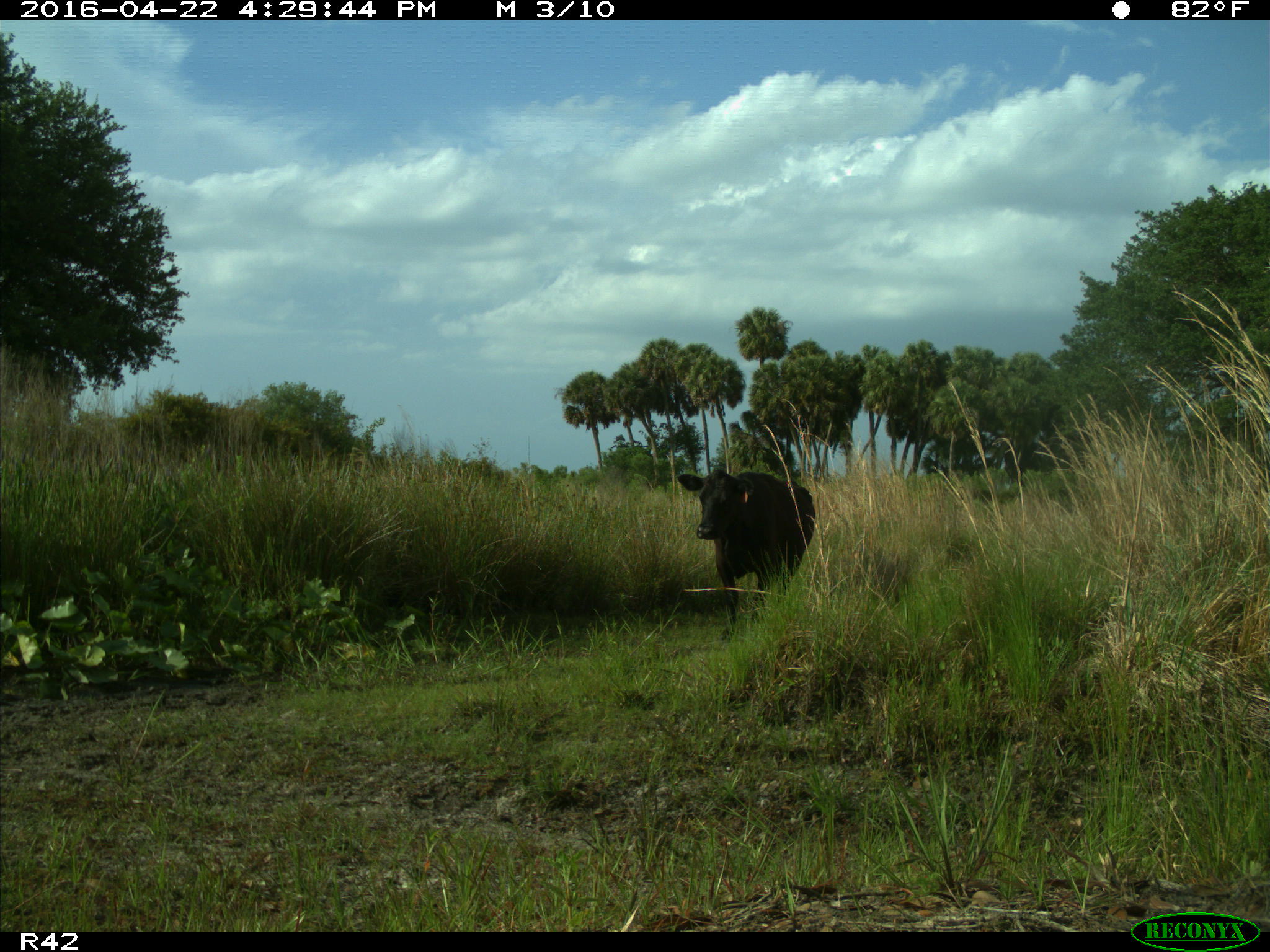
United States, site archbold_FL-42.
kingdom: Animalia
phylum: Chordata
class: Mammalia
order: Artiodactyla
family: Bovidae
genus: Bos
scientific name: Bos taurus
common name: domestic cow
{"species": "Bos taurus (domestic cow)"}